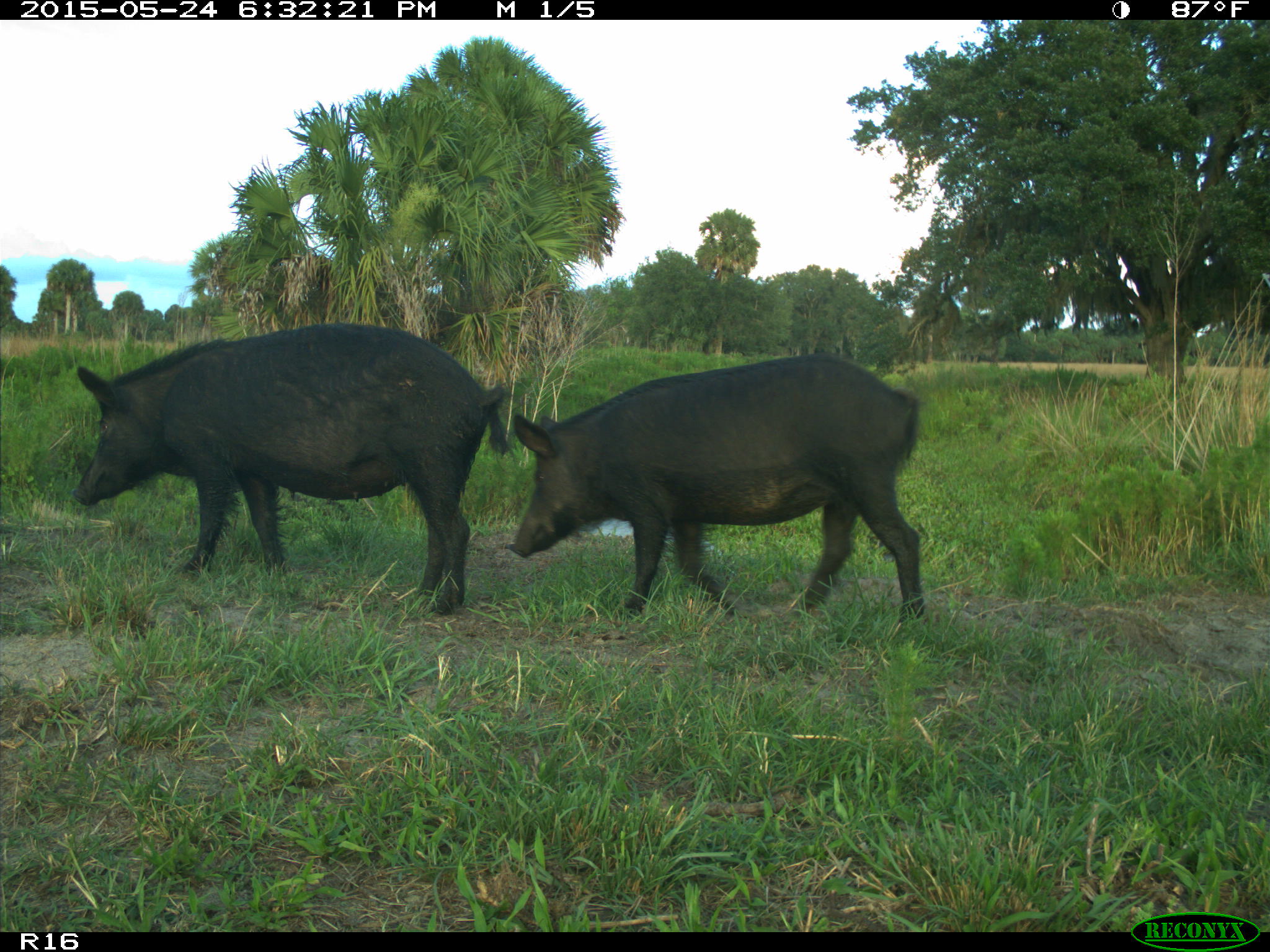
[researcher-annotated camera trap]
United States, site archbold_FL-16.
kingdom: Animalia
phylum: Chordata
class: Mammalia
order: Artiodactyla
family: Suidae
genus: Sus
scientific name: Sus scrofa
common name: wild boar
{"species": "Sus scrofa (wild boar)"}